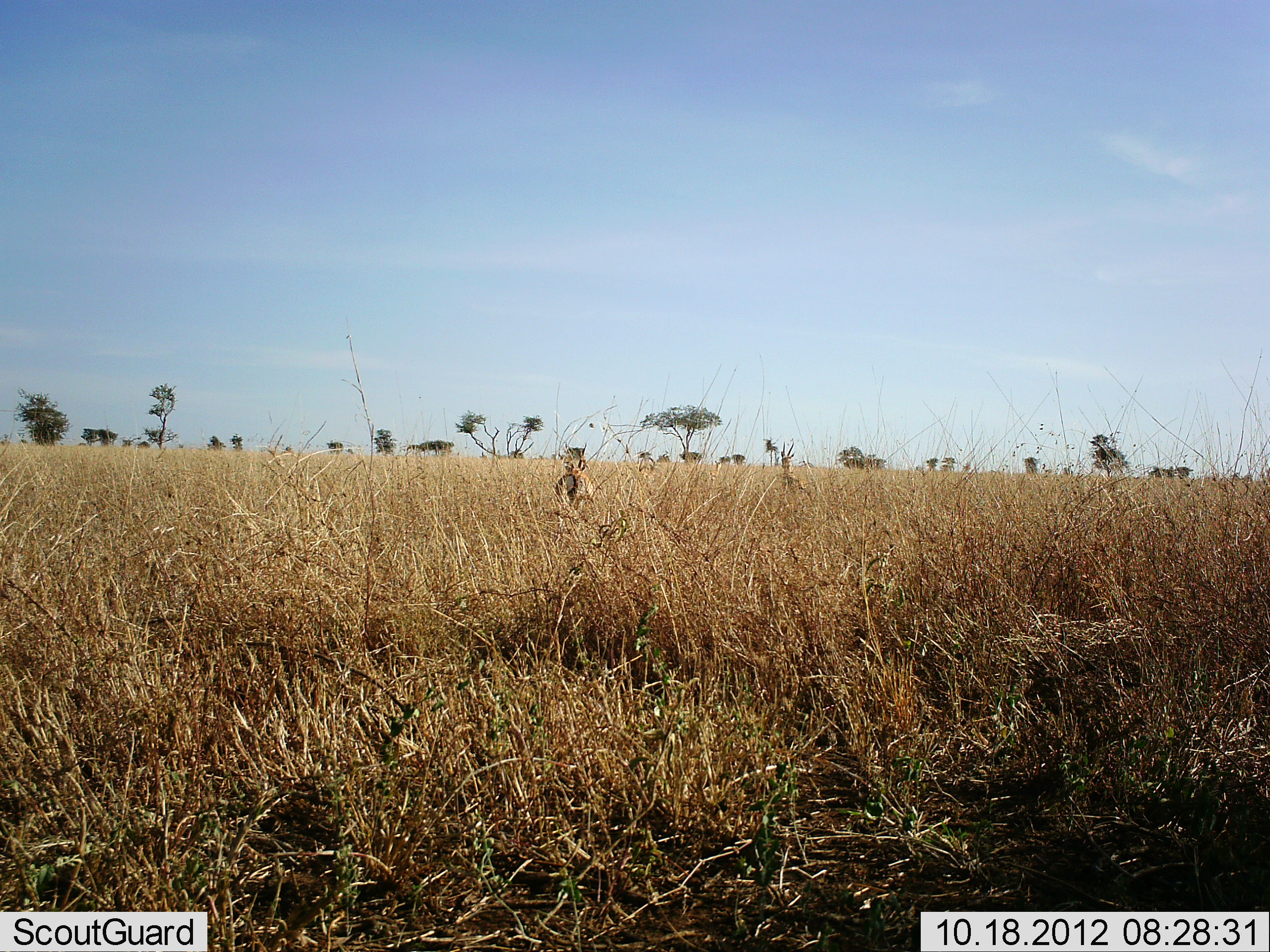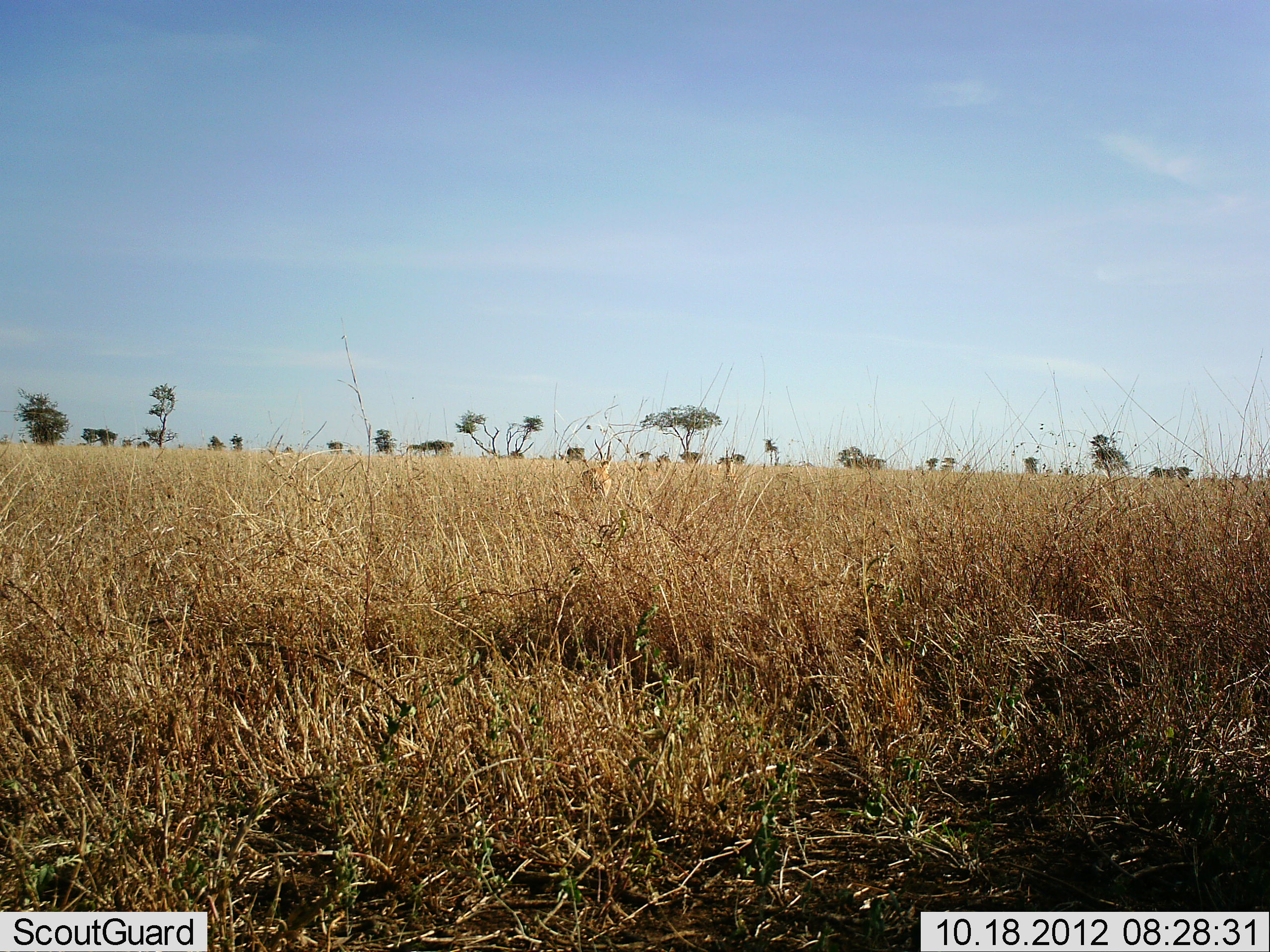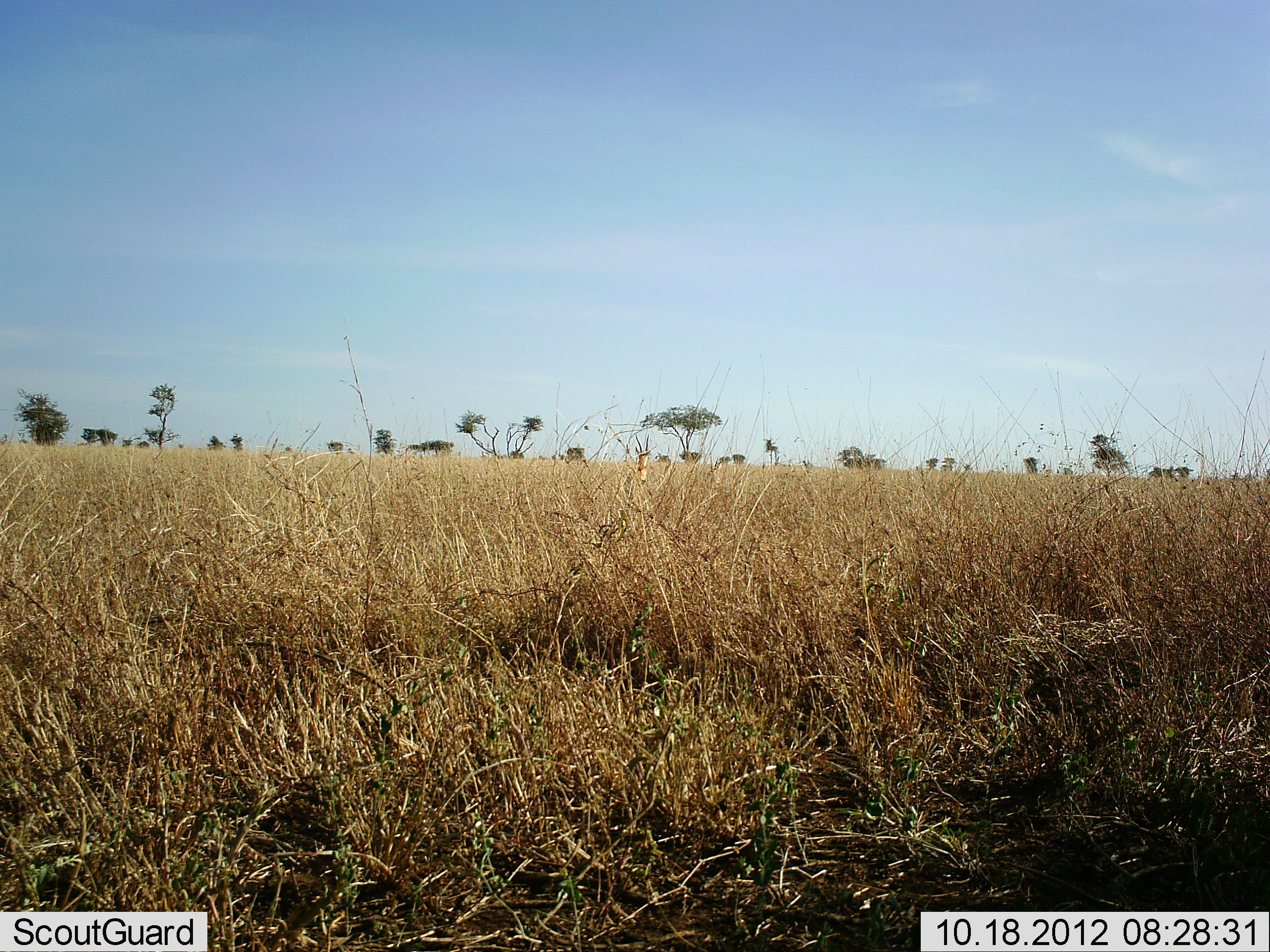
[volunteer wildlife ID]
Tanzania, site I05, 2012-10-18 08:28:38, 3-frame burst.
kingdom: Animalia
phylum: Chordata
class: Mammalia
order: Artiodactyla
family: Bovidae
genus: Nanger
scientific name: Nanger granti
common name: grant's gazelle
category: gazellegrants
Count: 2.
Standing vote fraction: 20%.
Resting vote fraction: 0%.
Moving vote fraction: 90%.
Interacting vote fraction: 10%.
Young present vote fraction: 0%.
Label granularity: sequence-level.